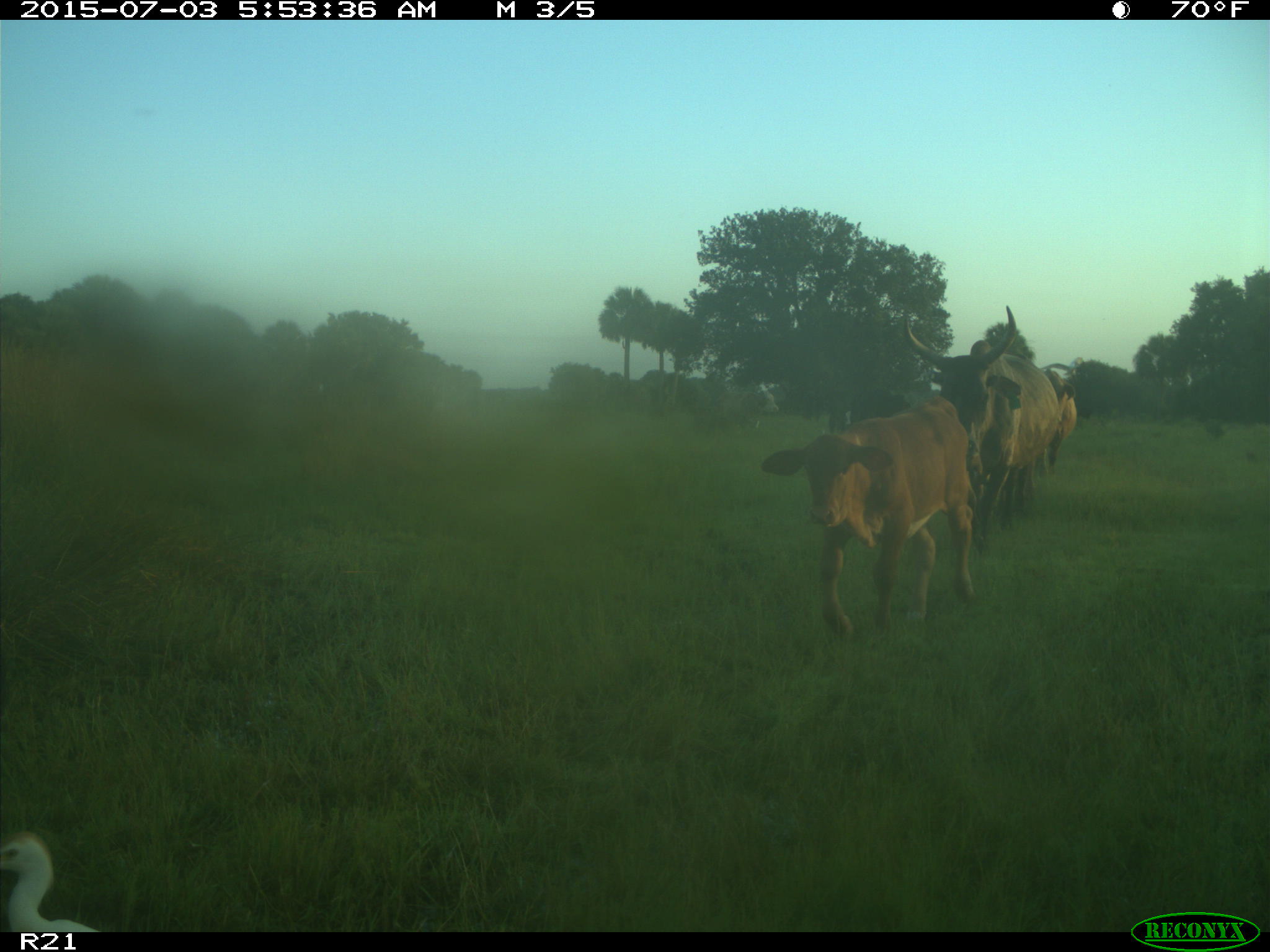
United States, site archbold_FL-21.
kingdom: Animalia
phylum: Chordata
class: Mammalia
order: Artiodactyla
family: Bovidae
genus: Bos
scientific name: Bos taurus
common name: domestic cow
Bos taurus (domestic cow).